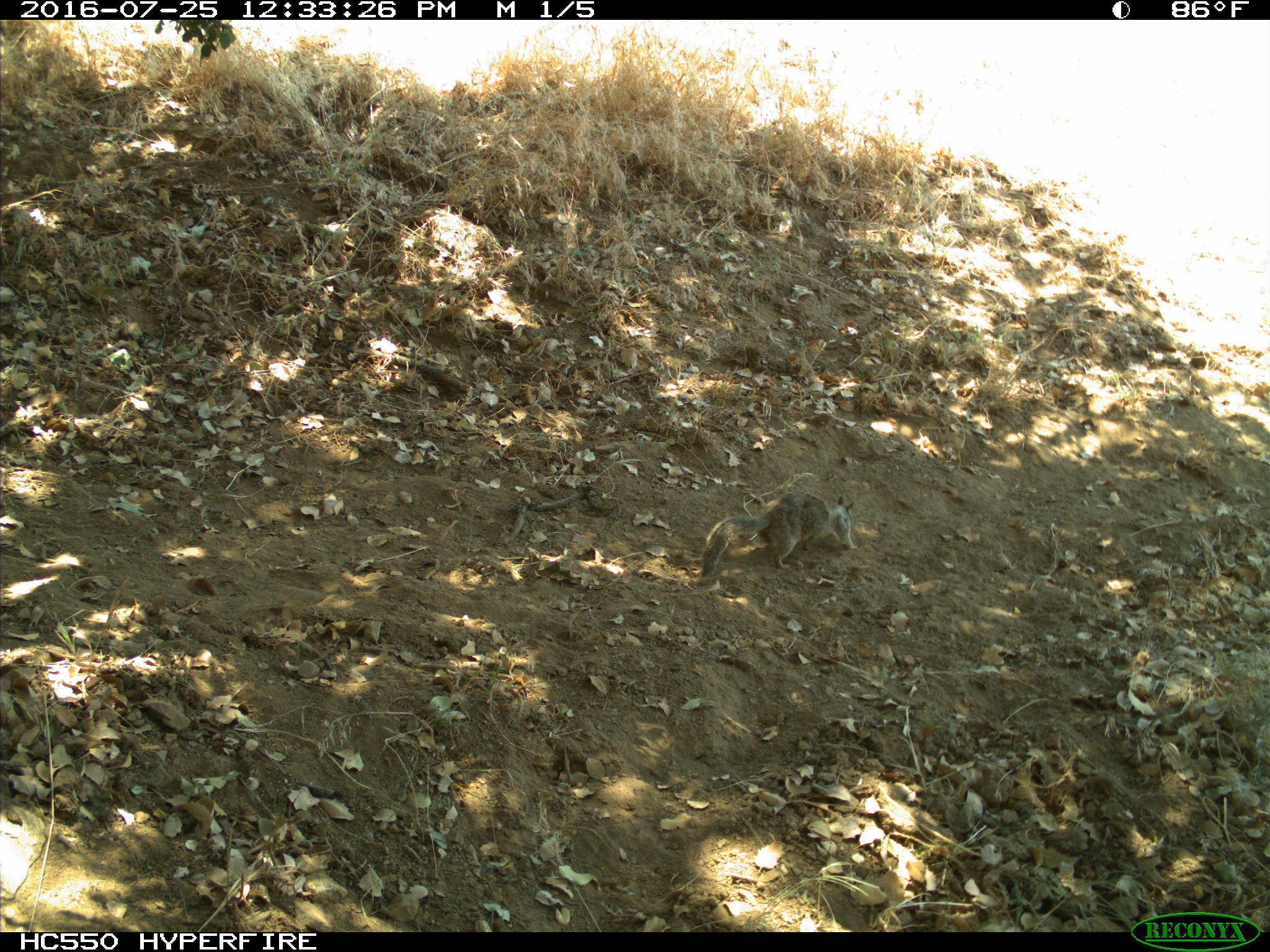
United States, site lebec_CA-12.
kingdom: Animalia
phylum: Chordata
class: Mammalia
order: Rodentia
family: Sciuridae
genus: Otospermophilus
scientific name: Otospermophilus beecheyi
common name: california ground squirrel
Otospermophilus beecheyi (california ground squirrel).